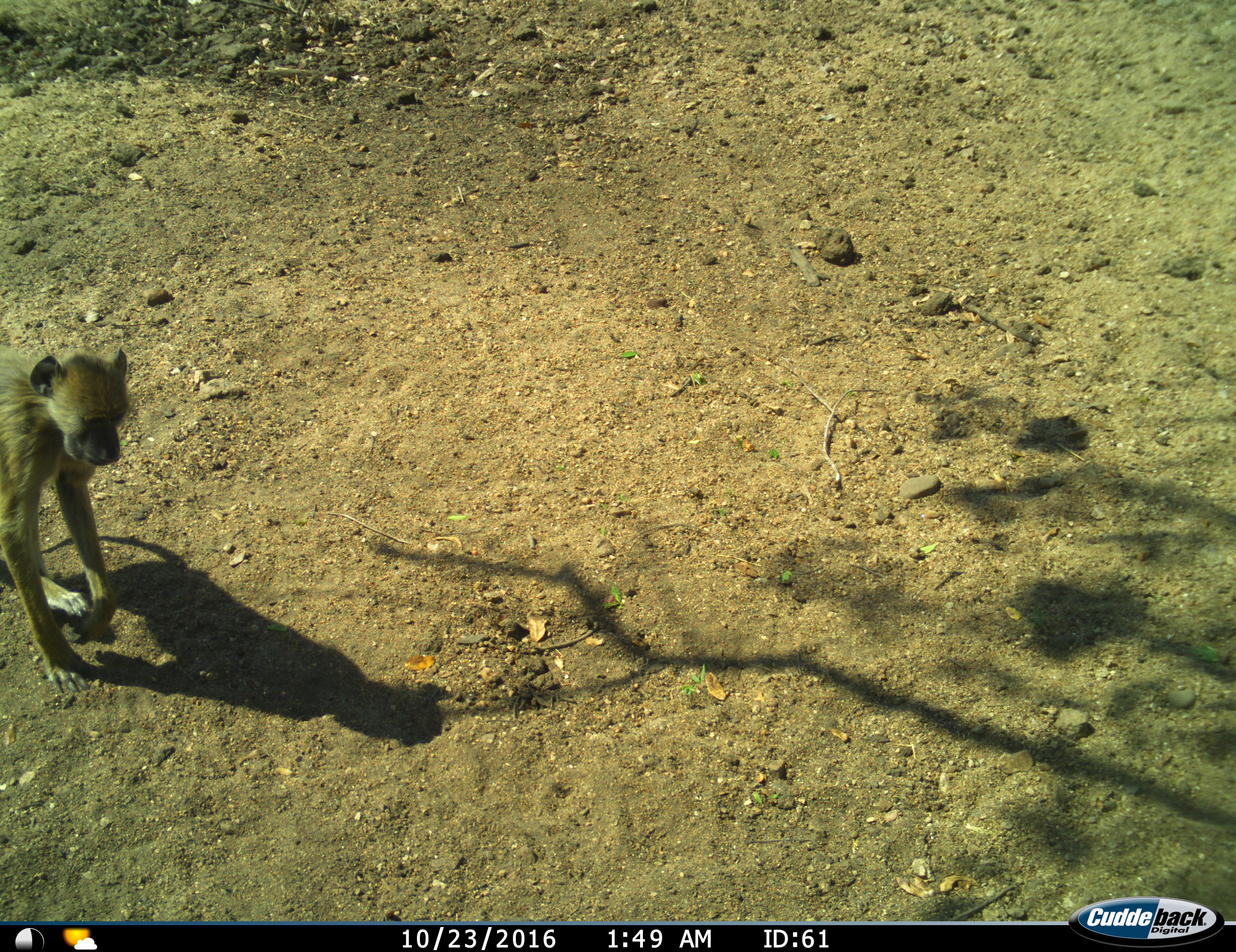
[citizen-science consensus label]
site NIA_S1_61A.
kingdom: Animalia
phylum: Chordata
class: Mammalia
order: Primates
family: Cercopithecidae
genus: Papio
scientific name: Papio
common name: baboon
Baboon (Papio), count 1. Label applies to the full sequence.